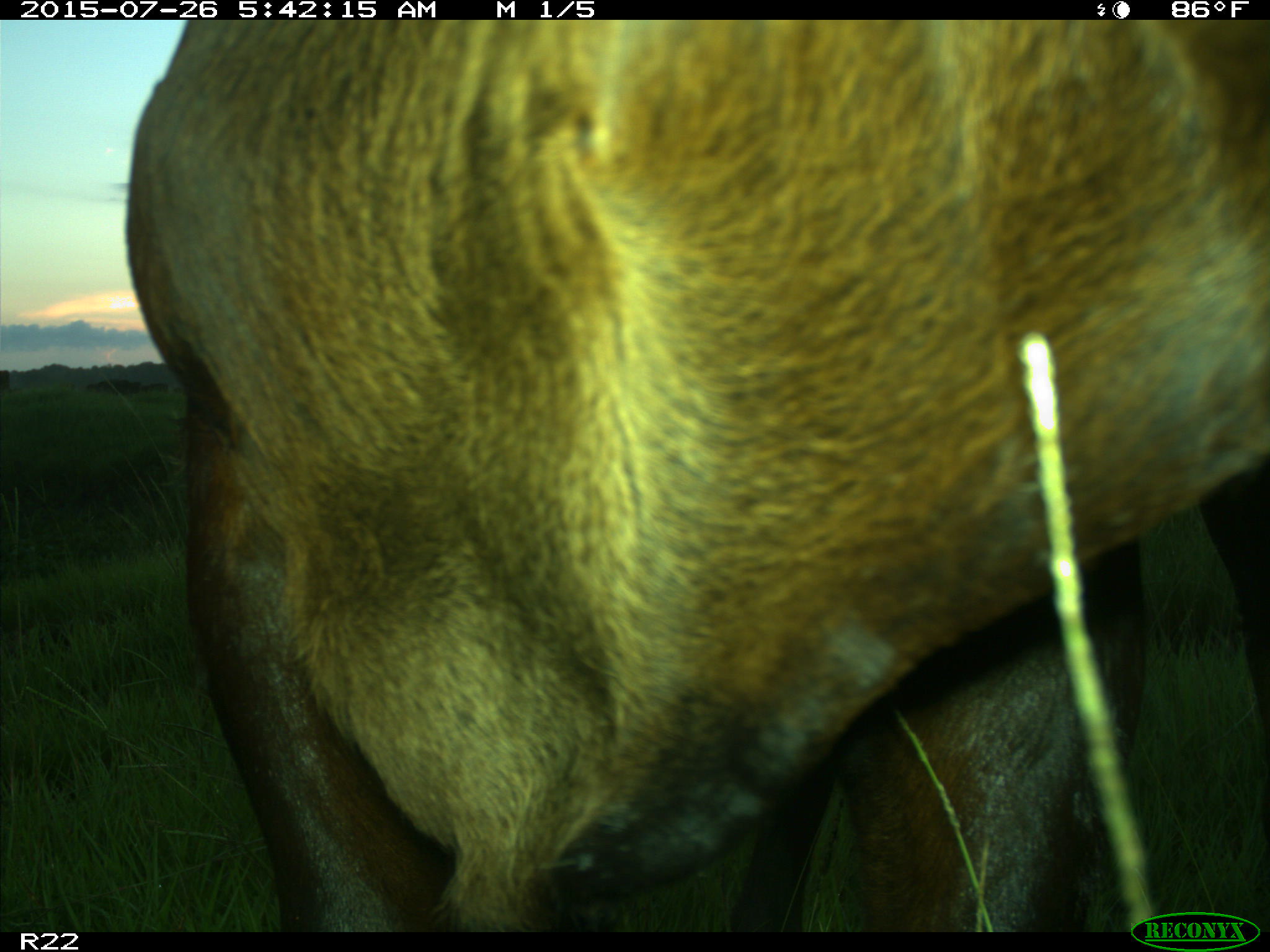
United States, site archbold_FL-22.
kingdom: Animalia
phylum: Chordata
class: Mammalia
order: Artiodactyla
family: Bovidae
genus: Bos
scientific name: Bos taurus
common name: domestic cow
Bos taurus (domestic cow).